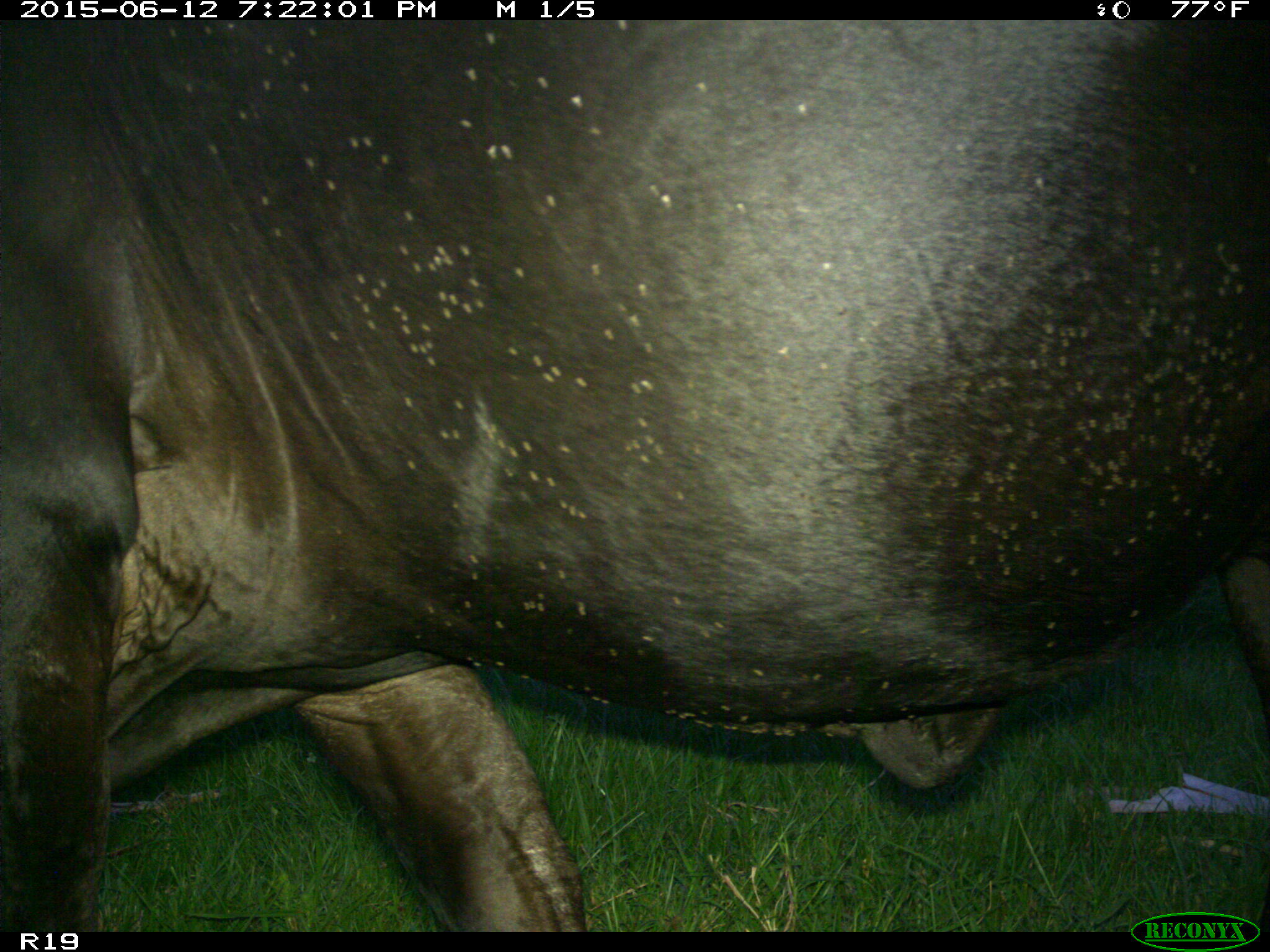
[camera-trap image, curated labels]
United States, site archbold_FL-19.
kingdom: Animalia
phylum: Chordata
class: Mammalia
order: Artiodactyla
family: Bovidae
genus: Bos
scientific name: Bos taurus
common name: domestic cow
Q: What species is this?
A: Bos taurus (domestic cow).